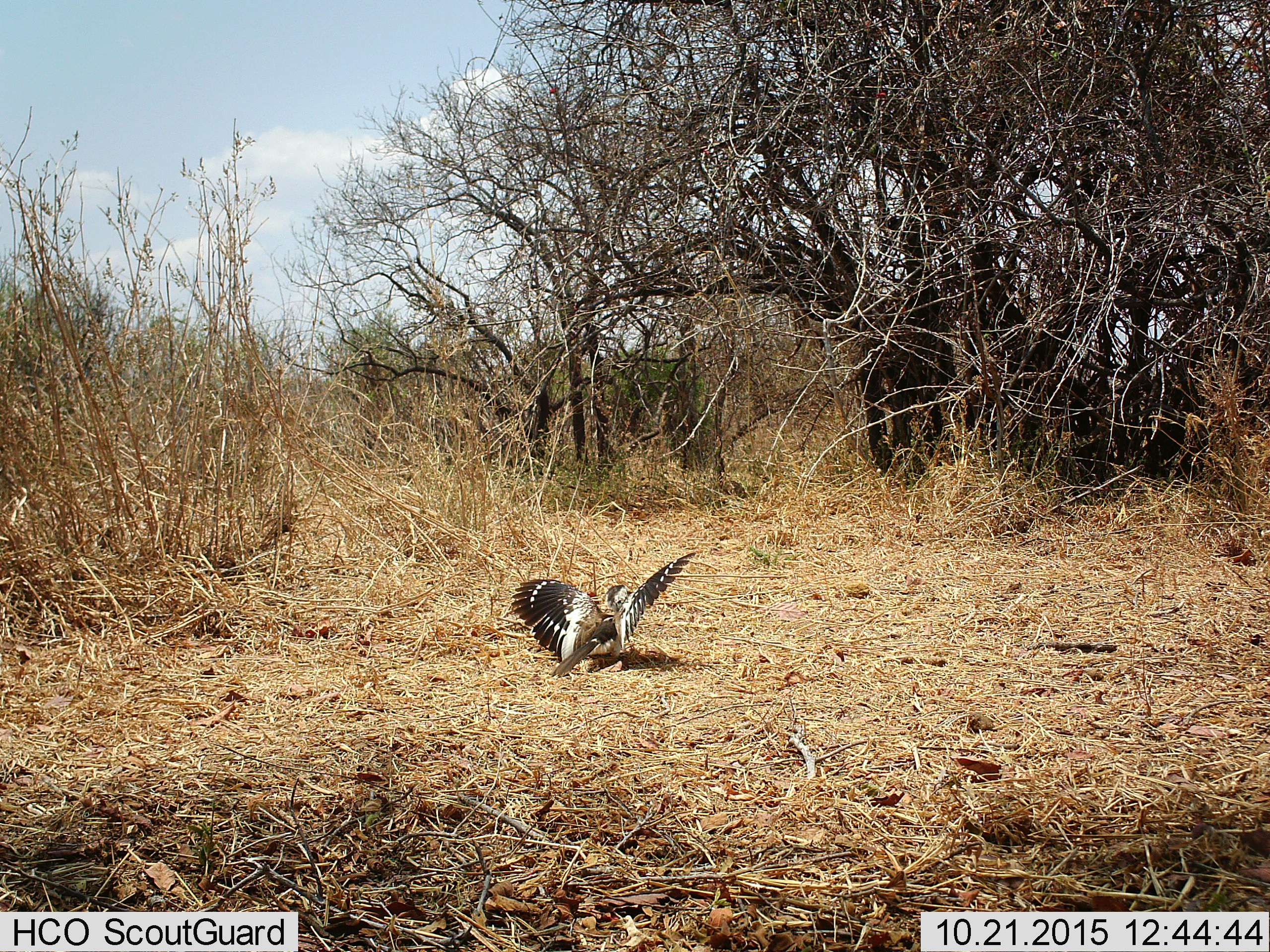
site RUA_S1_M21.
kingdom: Animalia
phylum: Chordata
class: Aves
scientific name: Aves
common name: bird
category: birdother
Birdother (bird) (Aves), count 1. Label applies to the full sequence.